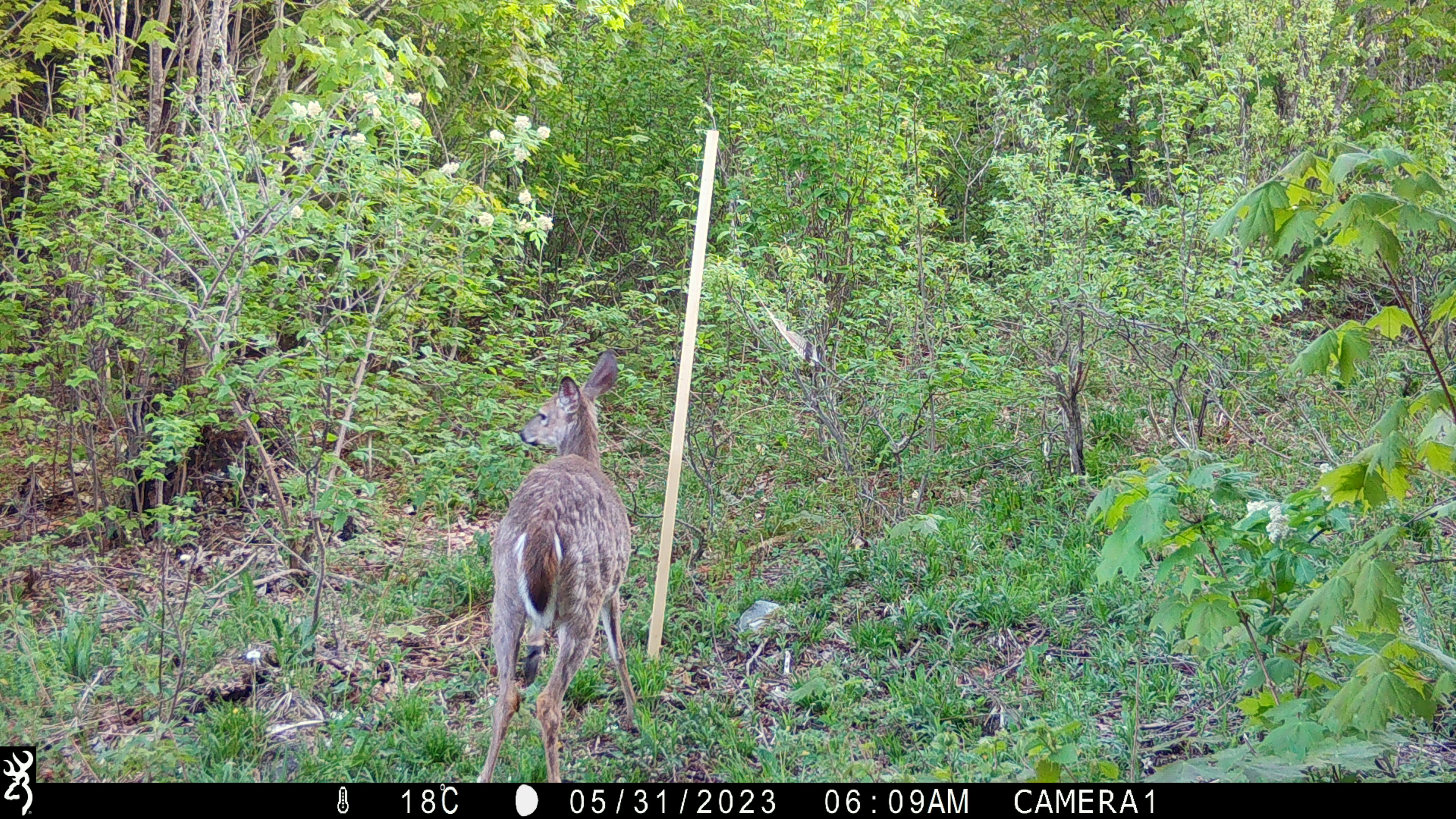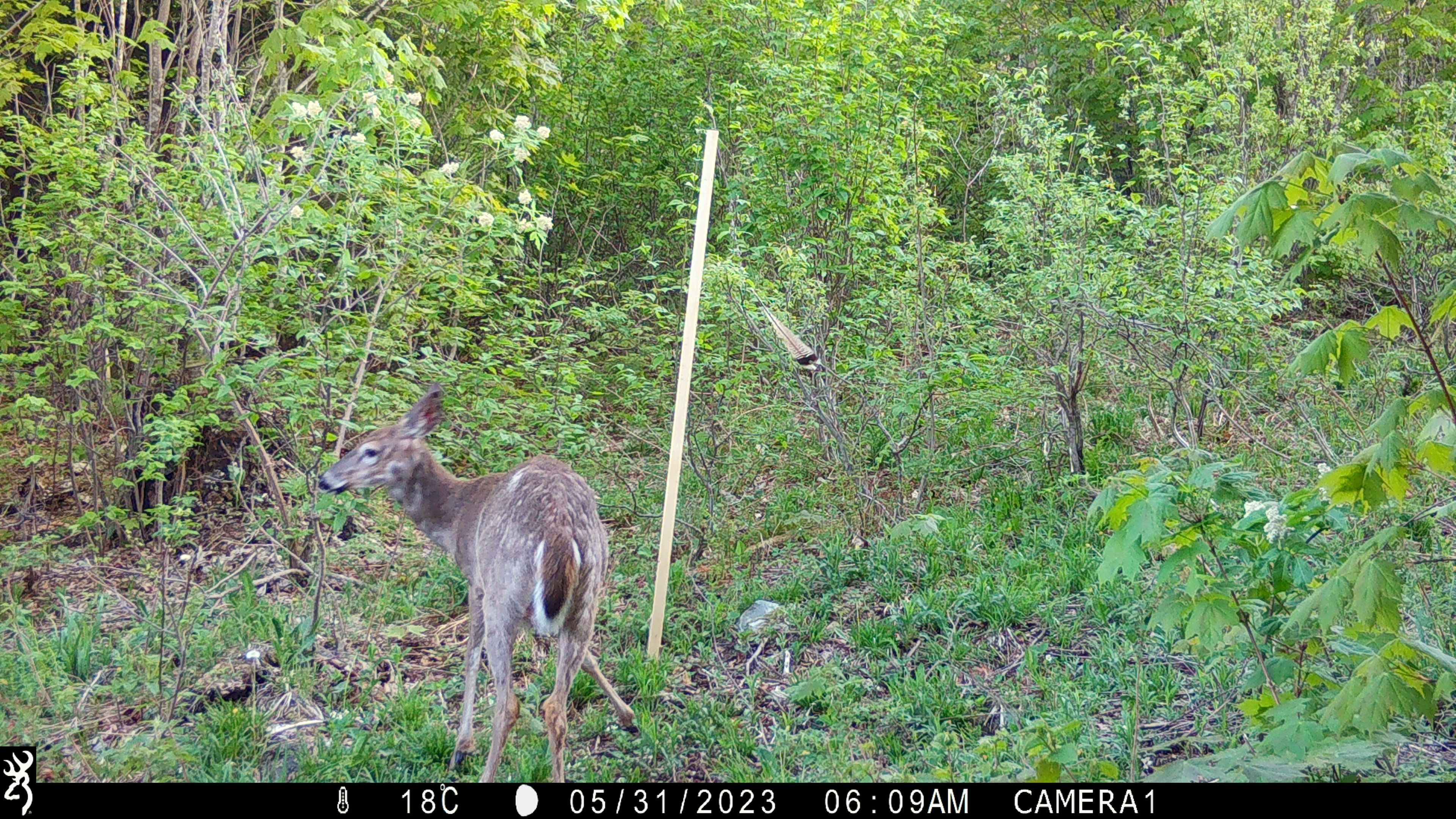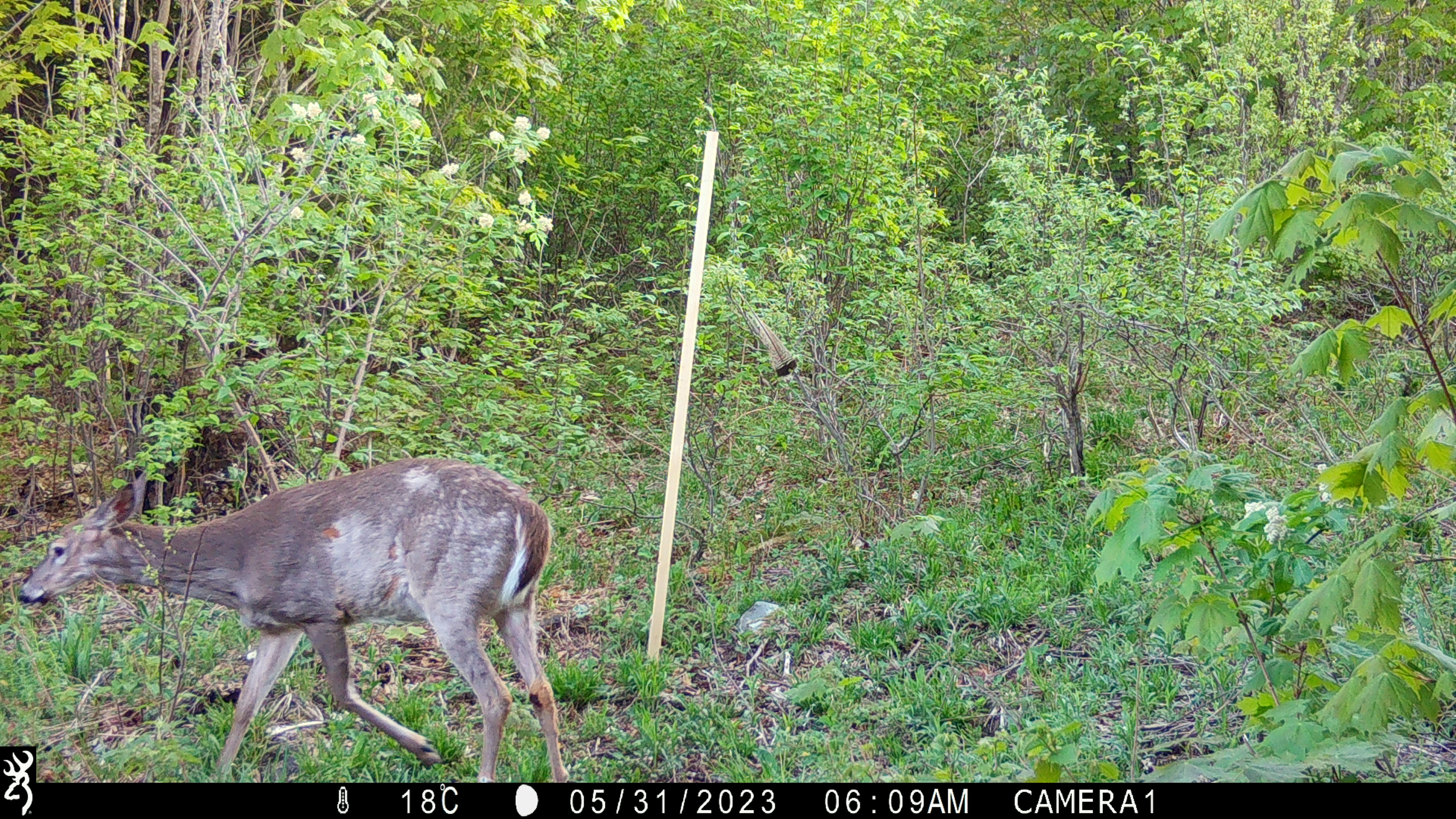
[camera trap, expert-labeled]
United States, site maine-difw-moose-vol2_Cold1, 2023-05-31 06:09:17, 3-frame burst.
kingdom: Animalia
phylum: Chordata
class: Mammalia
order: Artiodactyla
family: Cervidae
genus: Odocoileus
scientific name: Odocoileus virginianus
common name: white-tailed deer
White-tailed deer (Odocoileus virginianus).